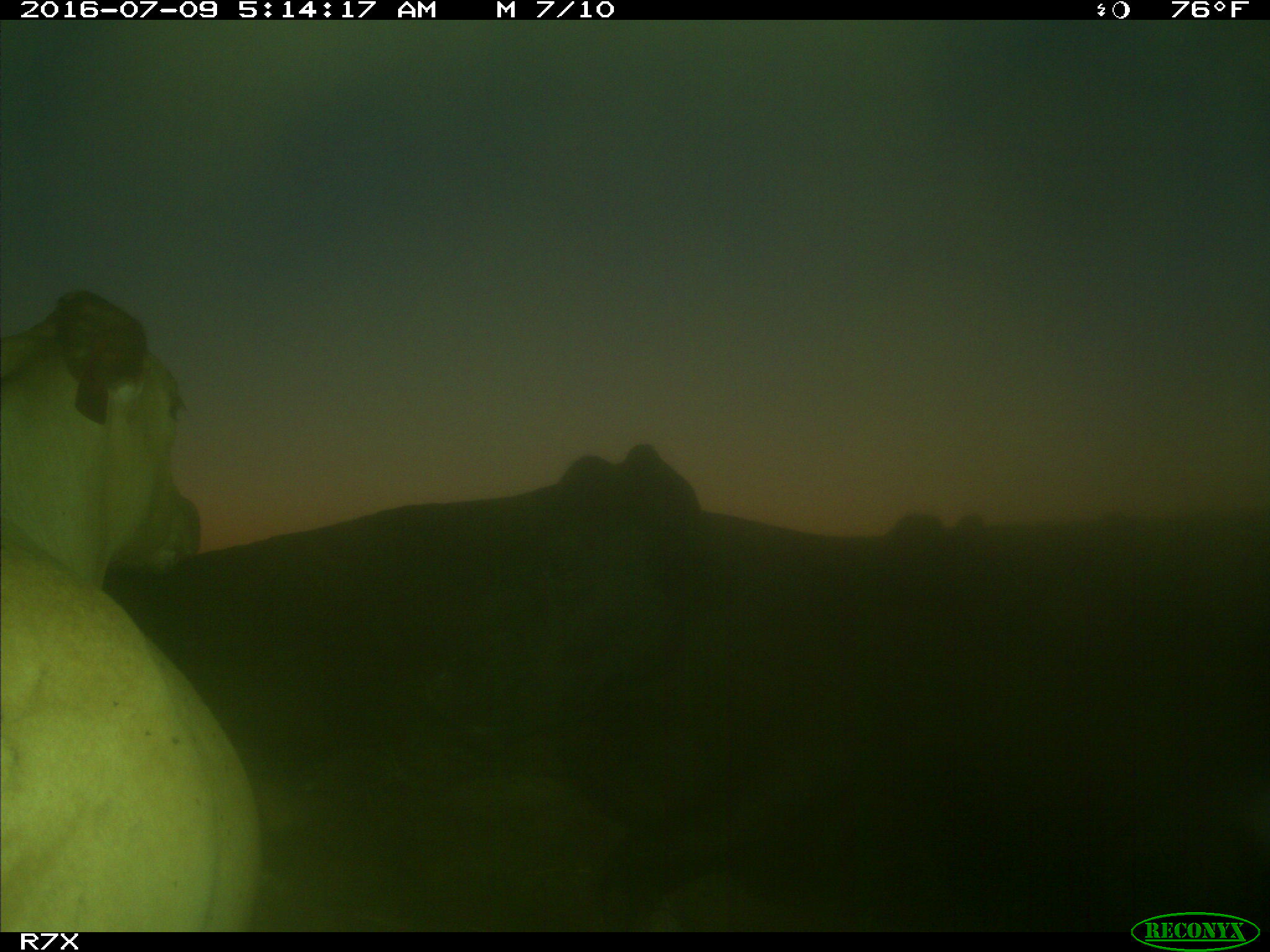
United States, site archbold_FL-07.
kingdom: Animalia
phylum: Chordata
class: Mammalia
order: Artiodactyla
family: Bovidae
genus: Bos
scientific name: Bos taurus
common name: domestic cow